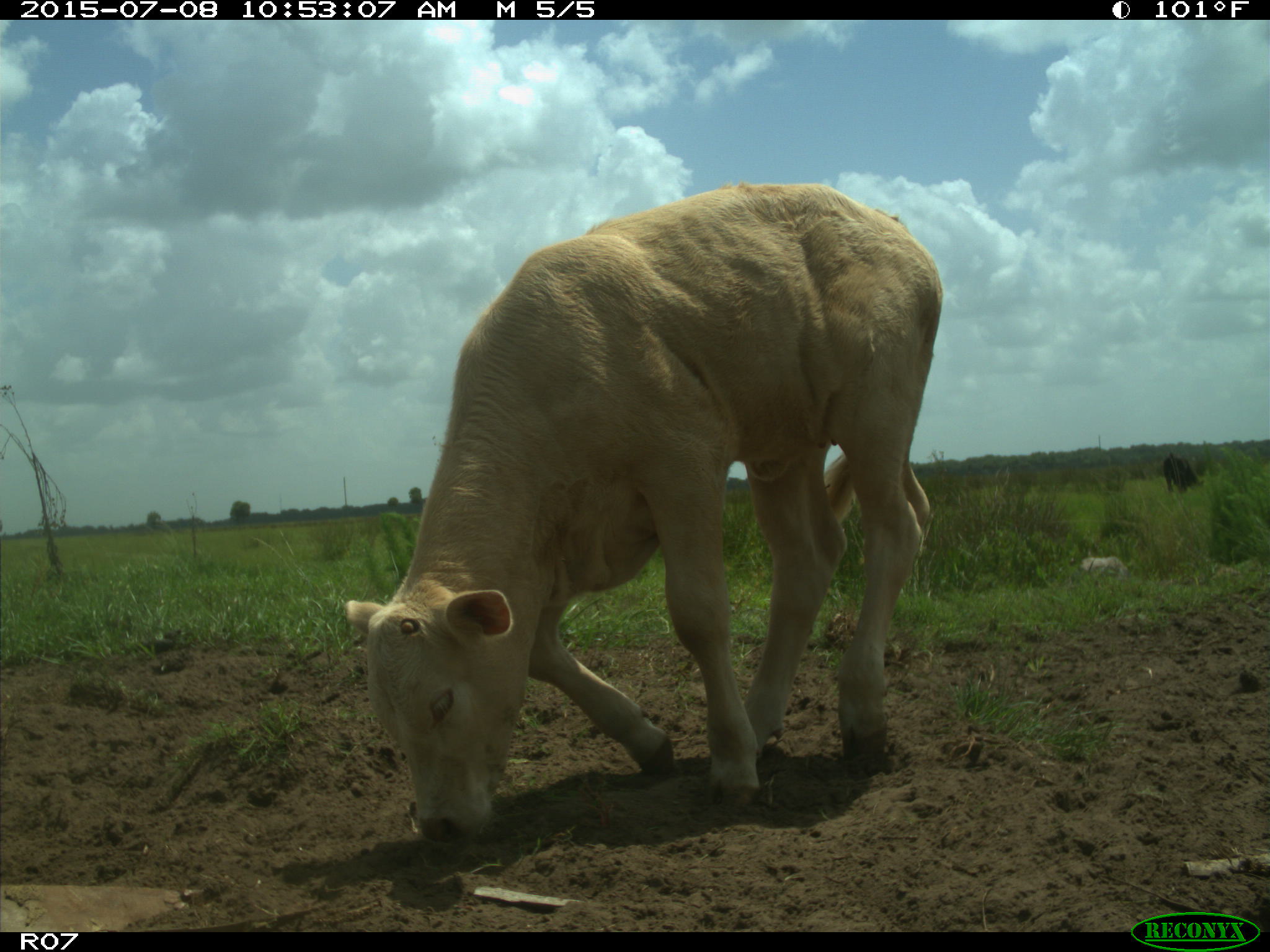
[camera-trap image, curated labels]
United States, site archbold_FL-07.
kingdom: Animalia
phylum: Chordata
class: Mammalia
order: Artiodactyla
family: Bovidae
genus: Bos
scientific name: Bos taurus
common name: domestic cow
Bos taurus (domestic cow).